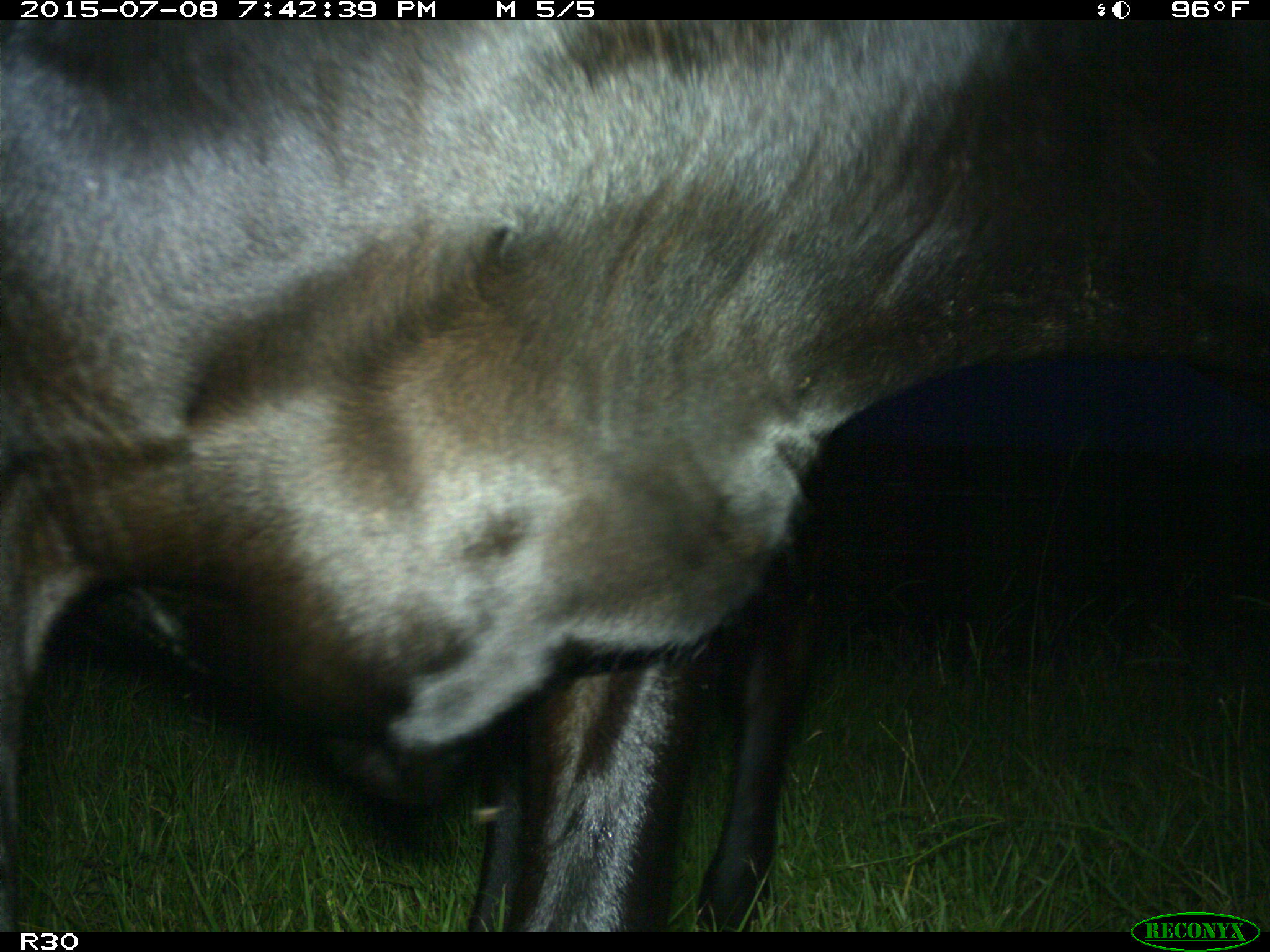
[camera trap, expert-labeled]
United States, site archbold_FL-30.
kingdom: Animalia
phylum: Chordata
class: Mammalia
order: Artiodactyla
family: Bovidae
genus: Bos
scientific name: Bos taurus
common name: domestic cow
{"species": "Bos taurus (domestic cow)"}